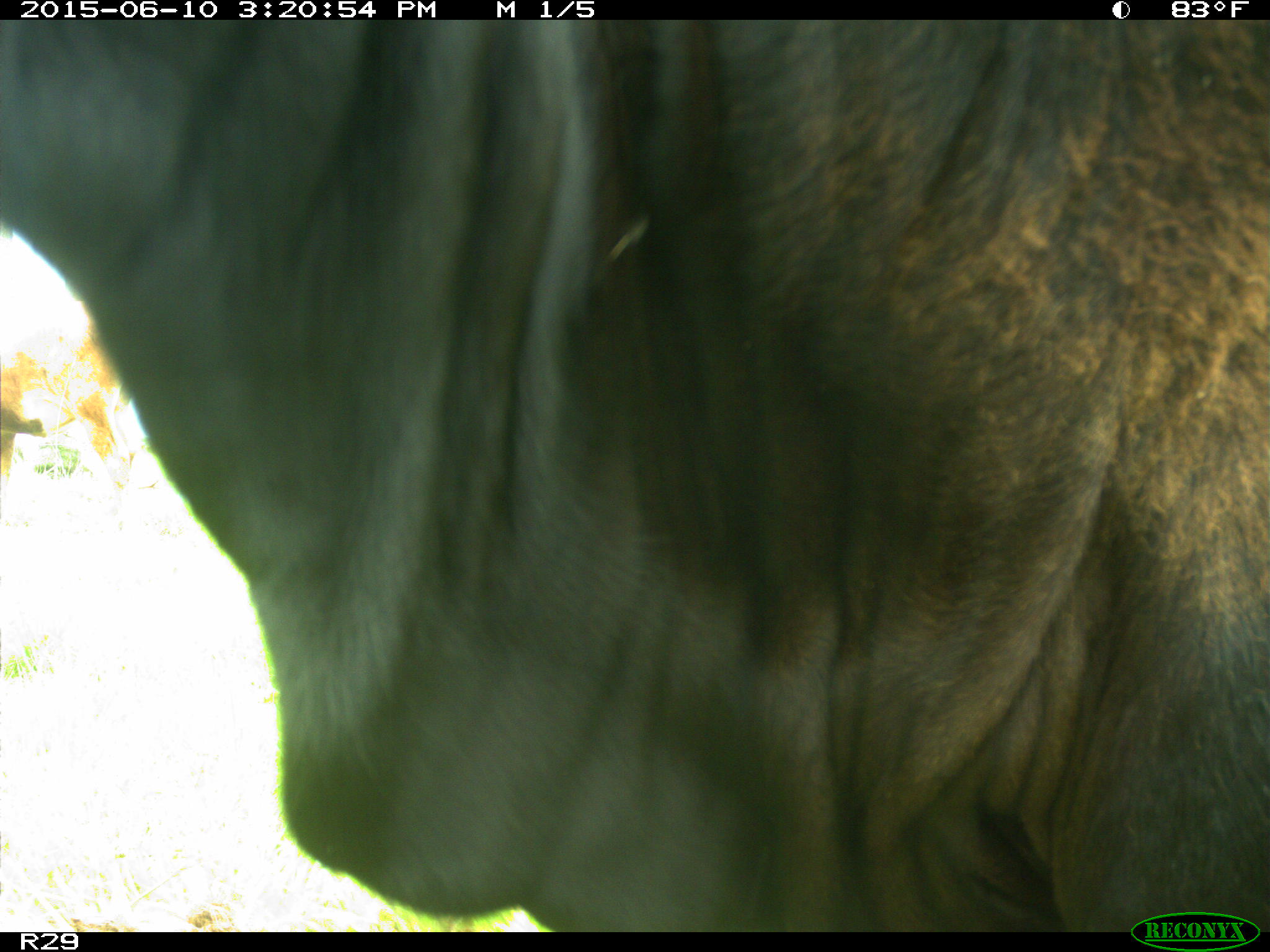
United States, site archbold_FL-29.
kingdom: Animalia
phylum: Chordata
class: Mammalia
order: Artiodactyla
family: Bovidae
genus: Bos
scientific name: Bos taurus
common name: domestic cow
Bos taurus (domestic cow).